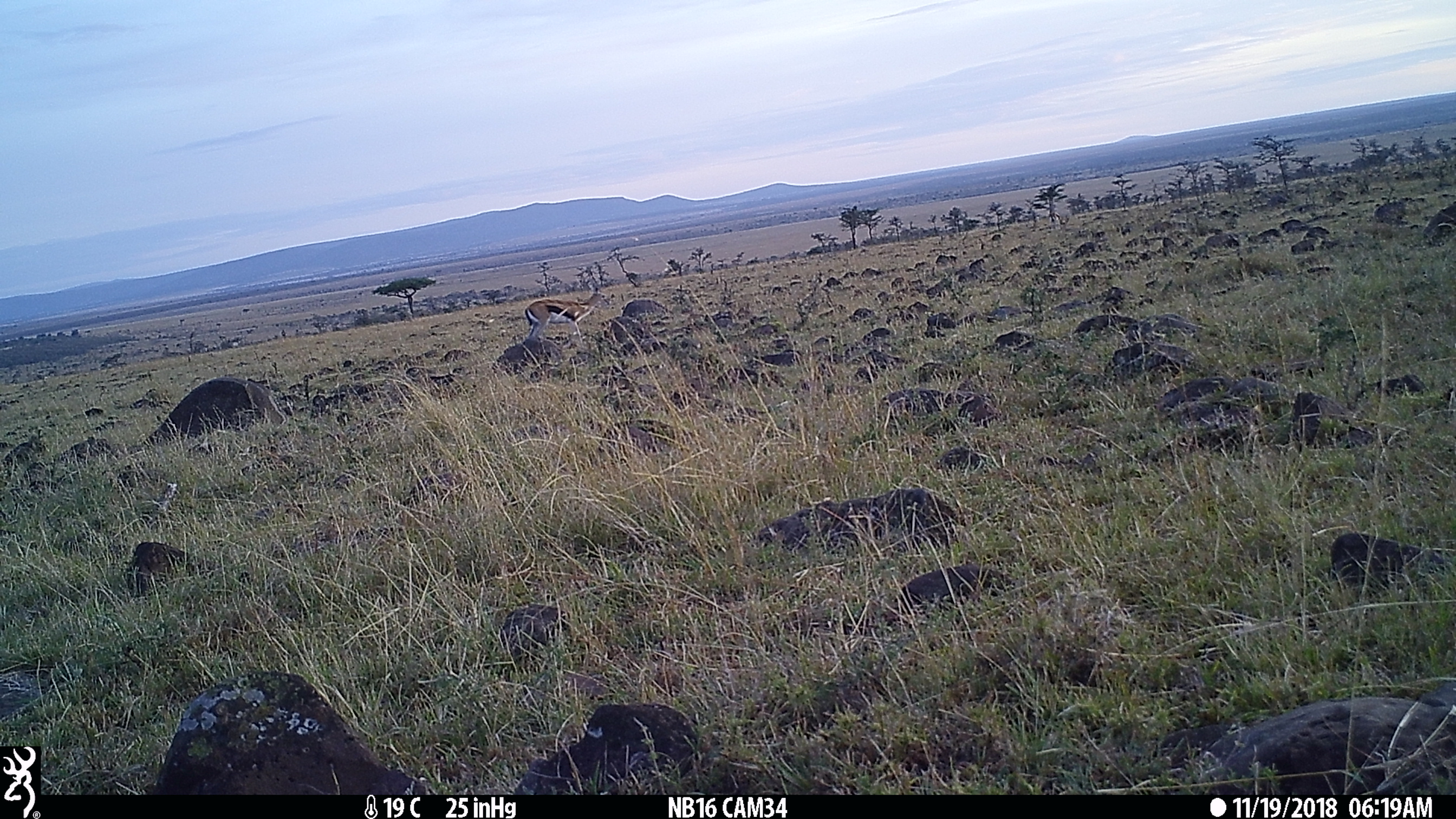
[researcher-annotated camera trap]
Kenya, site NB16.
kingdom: Animalia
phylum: Chordata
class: Mammalia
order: Artiodactyla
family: Bovidae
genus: Eudorcas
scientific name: Eudorcas thomsonii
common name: thomon's gazelle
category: gazelle thomsons